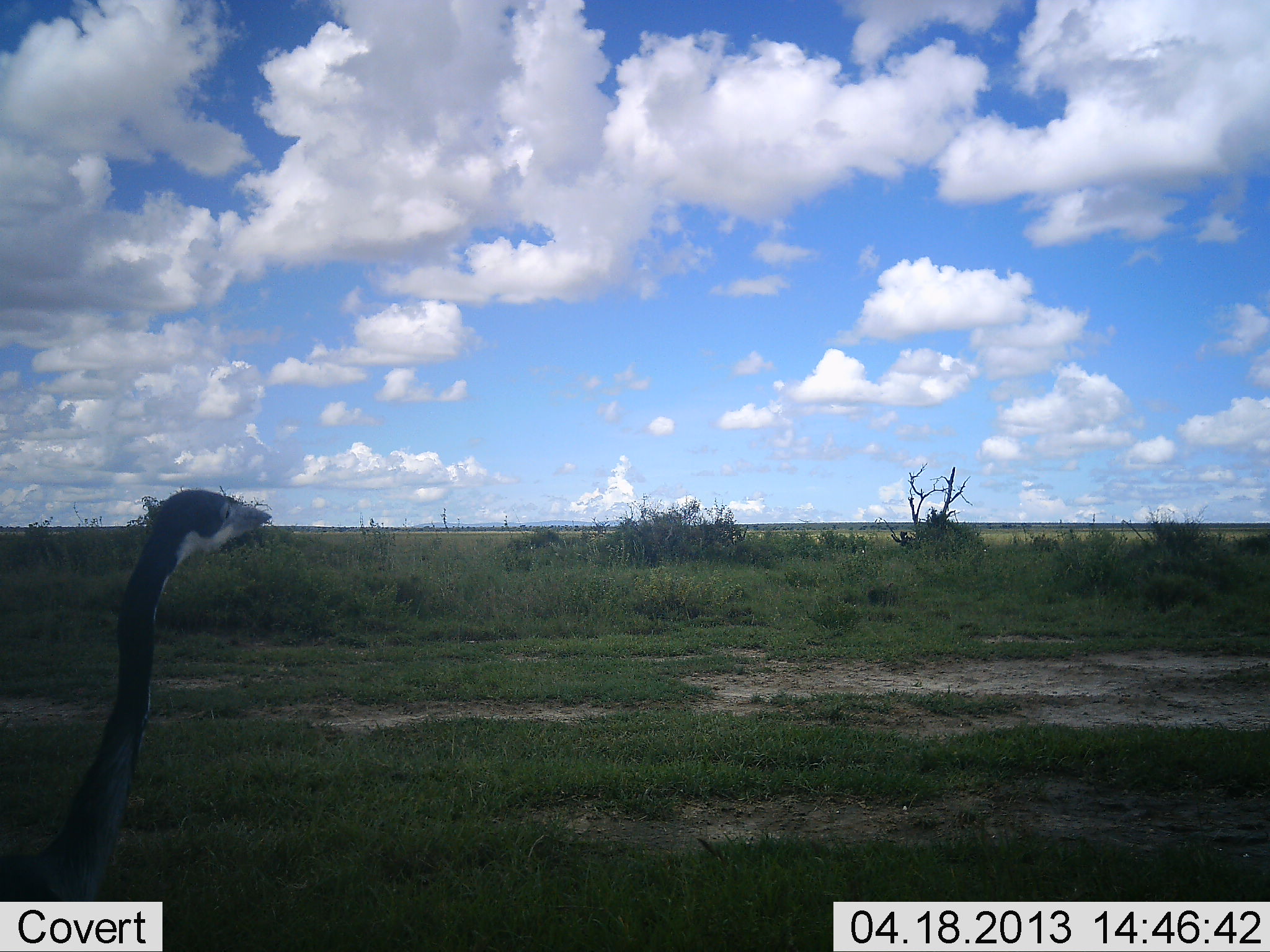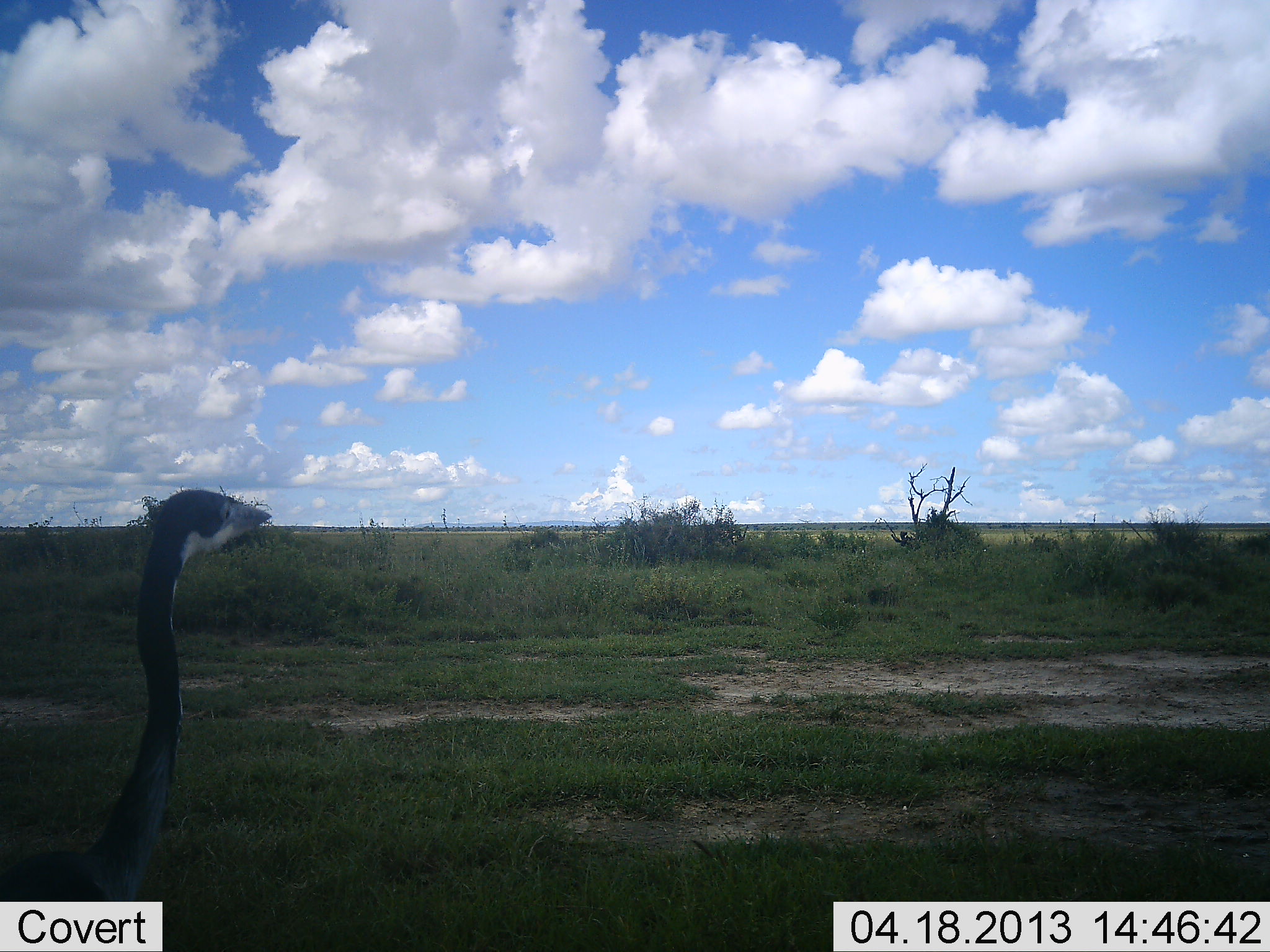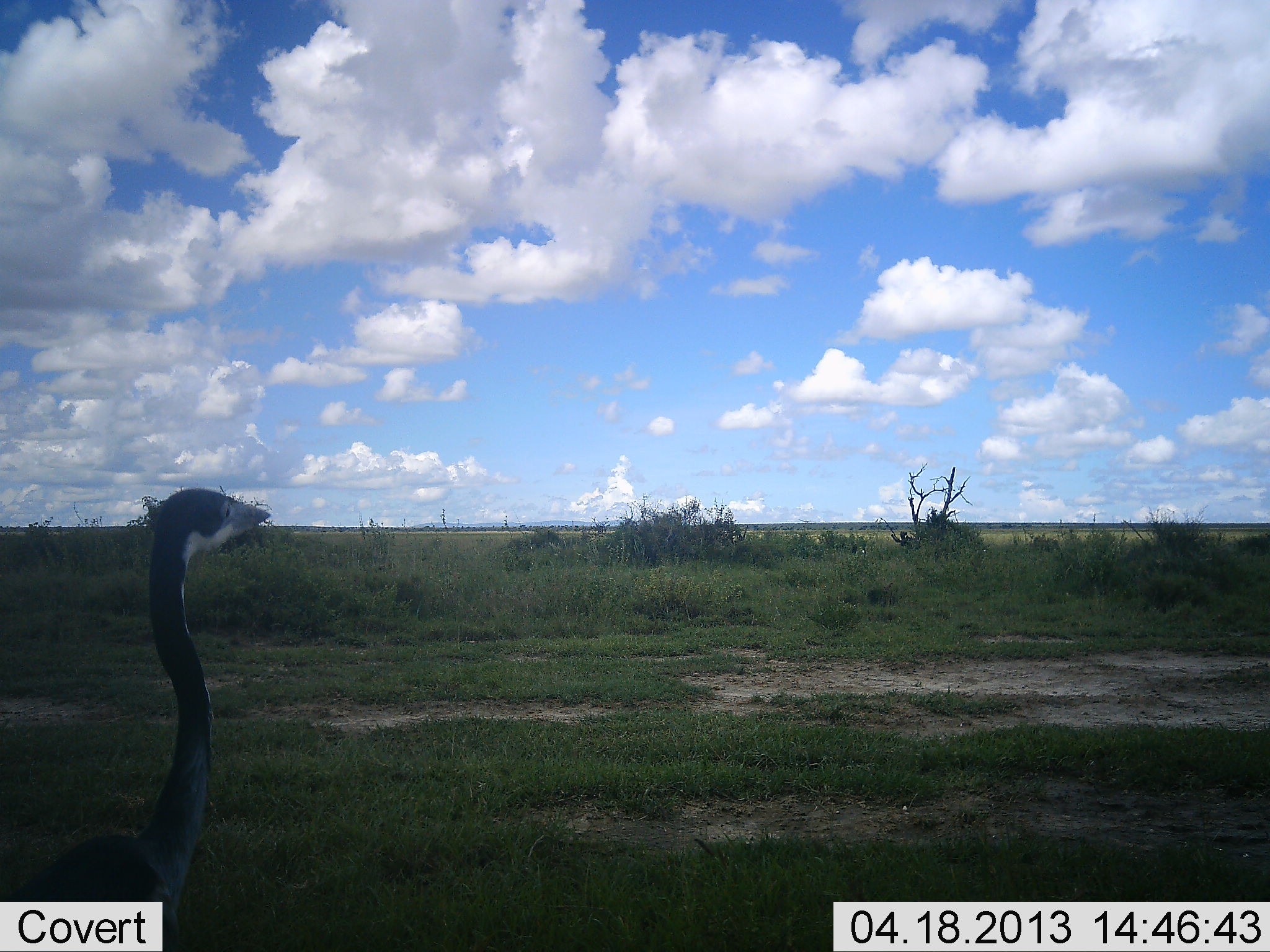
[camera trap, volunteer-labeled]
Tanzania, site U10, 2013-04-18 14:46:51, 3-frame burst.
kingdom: Animalia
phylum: Chordata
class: Aves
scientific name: Aves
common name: bird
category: otherbird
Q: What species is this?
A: Otherbird (bird) (Aves).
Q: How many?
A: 1.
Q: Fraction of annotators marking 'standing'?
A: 81%.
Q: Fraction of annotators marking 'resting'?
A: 0%.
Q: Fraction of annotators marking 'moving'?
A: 19%.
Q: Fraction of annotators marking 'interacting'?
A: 0%.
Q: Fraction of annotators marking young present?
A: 0%.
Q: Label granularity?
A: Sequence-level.